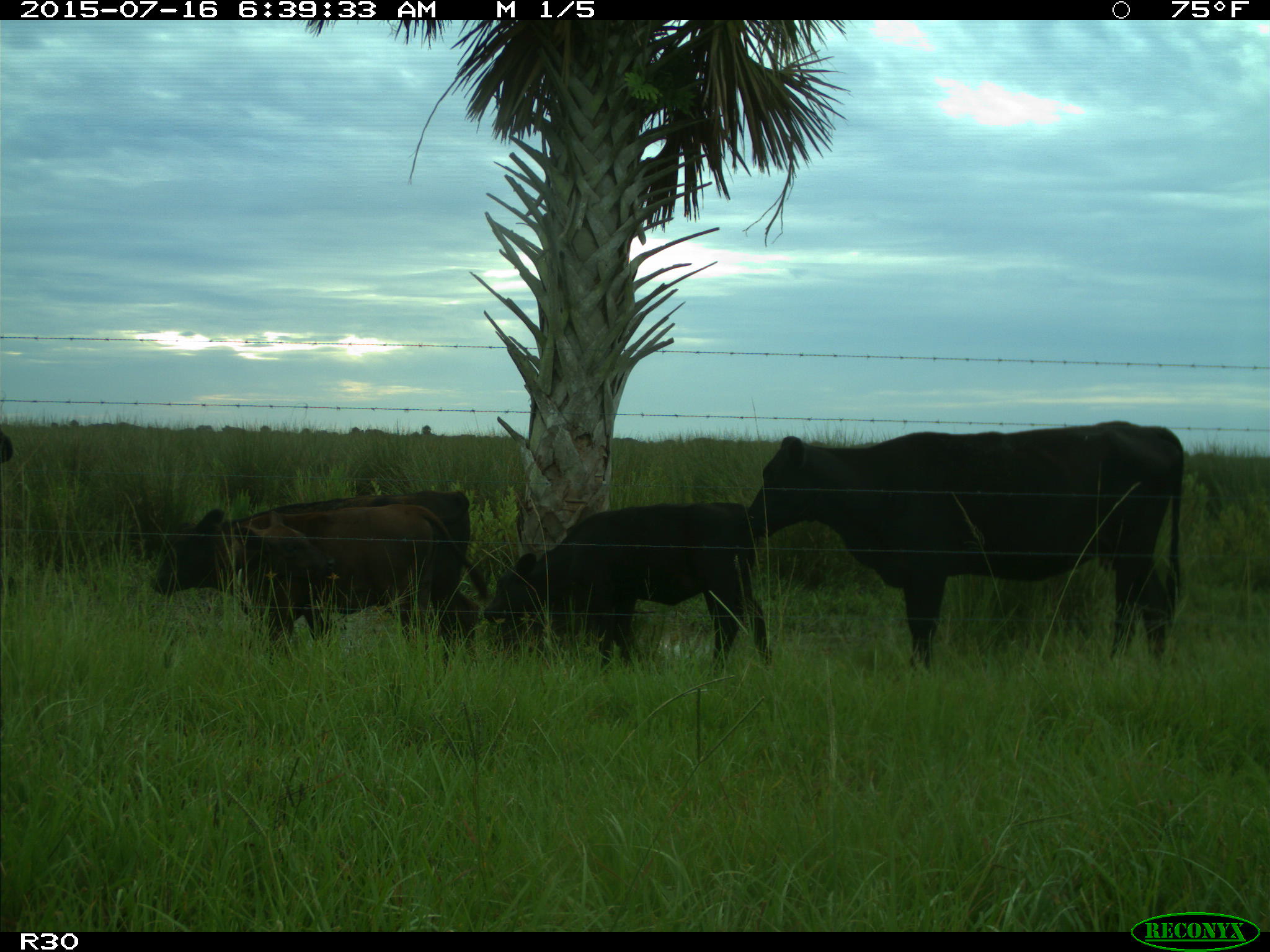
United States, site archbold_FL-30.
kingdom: Animalia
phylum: Chordata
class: Mammalia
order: Artiodactyla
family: Bovidae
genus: Bos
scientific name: Bos taurus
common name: domestic cow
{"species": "Bos taurus (domestic cow)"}